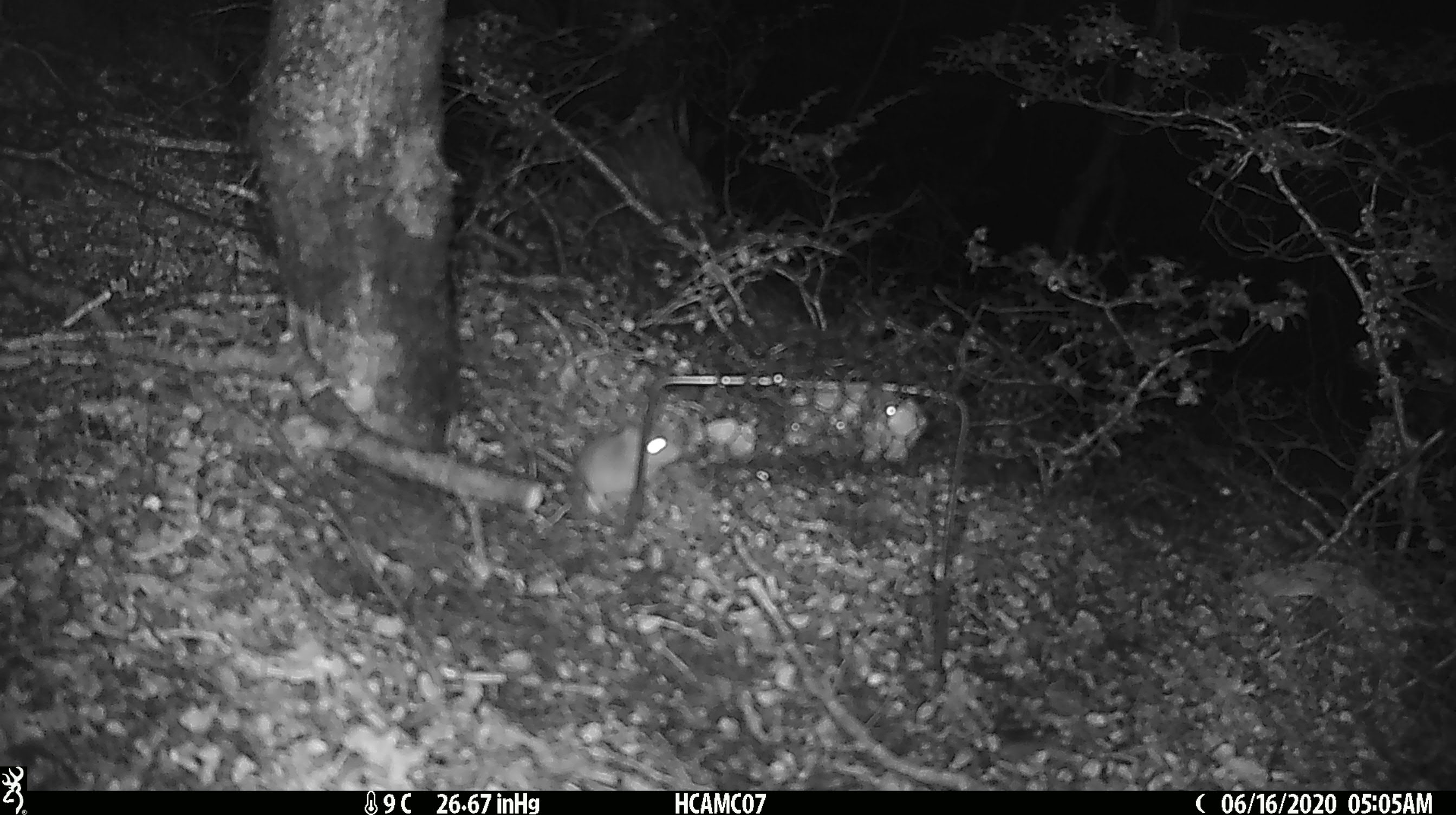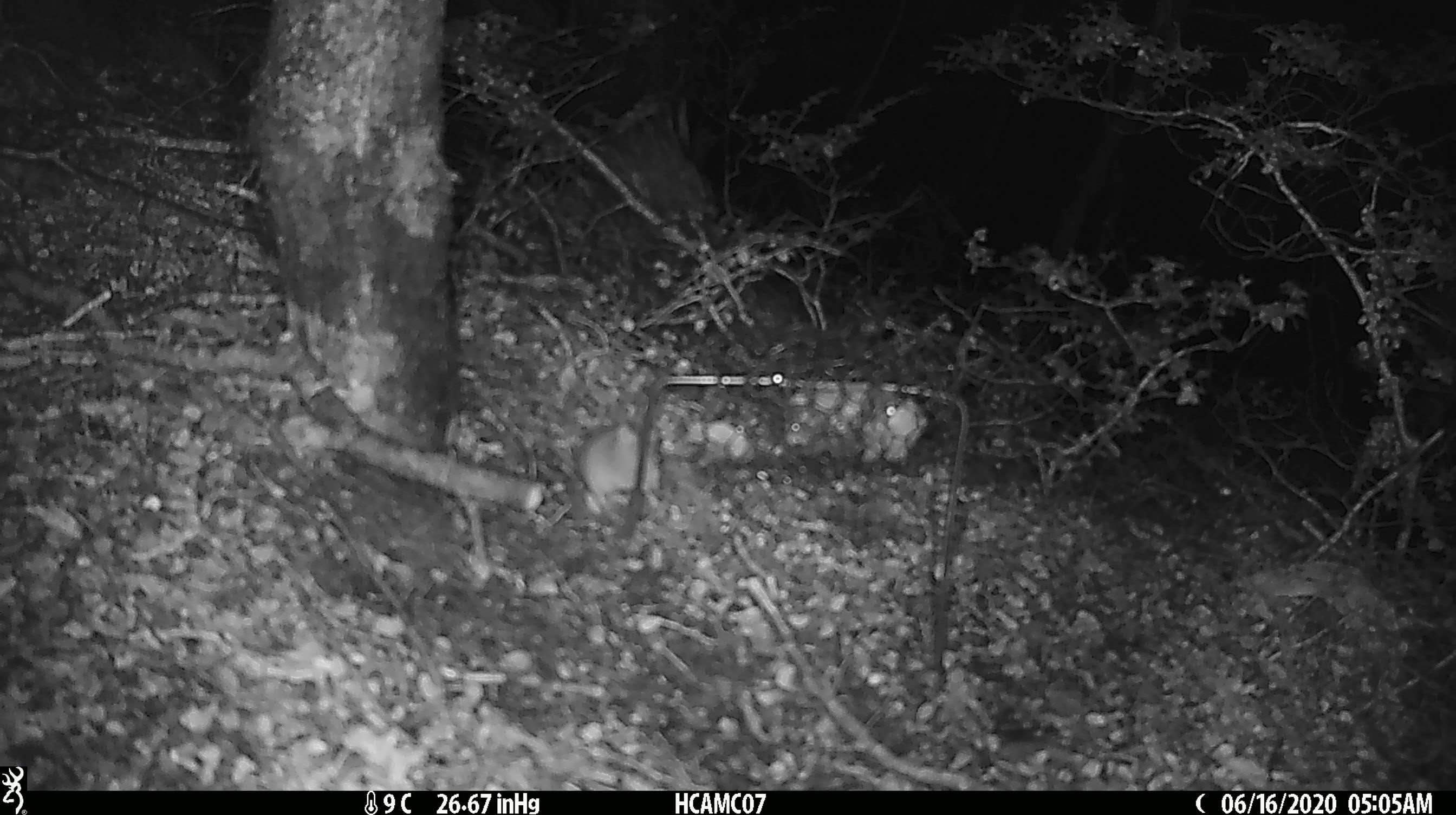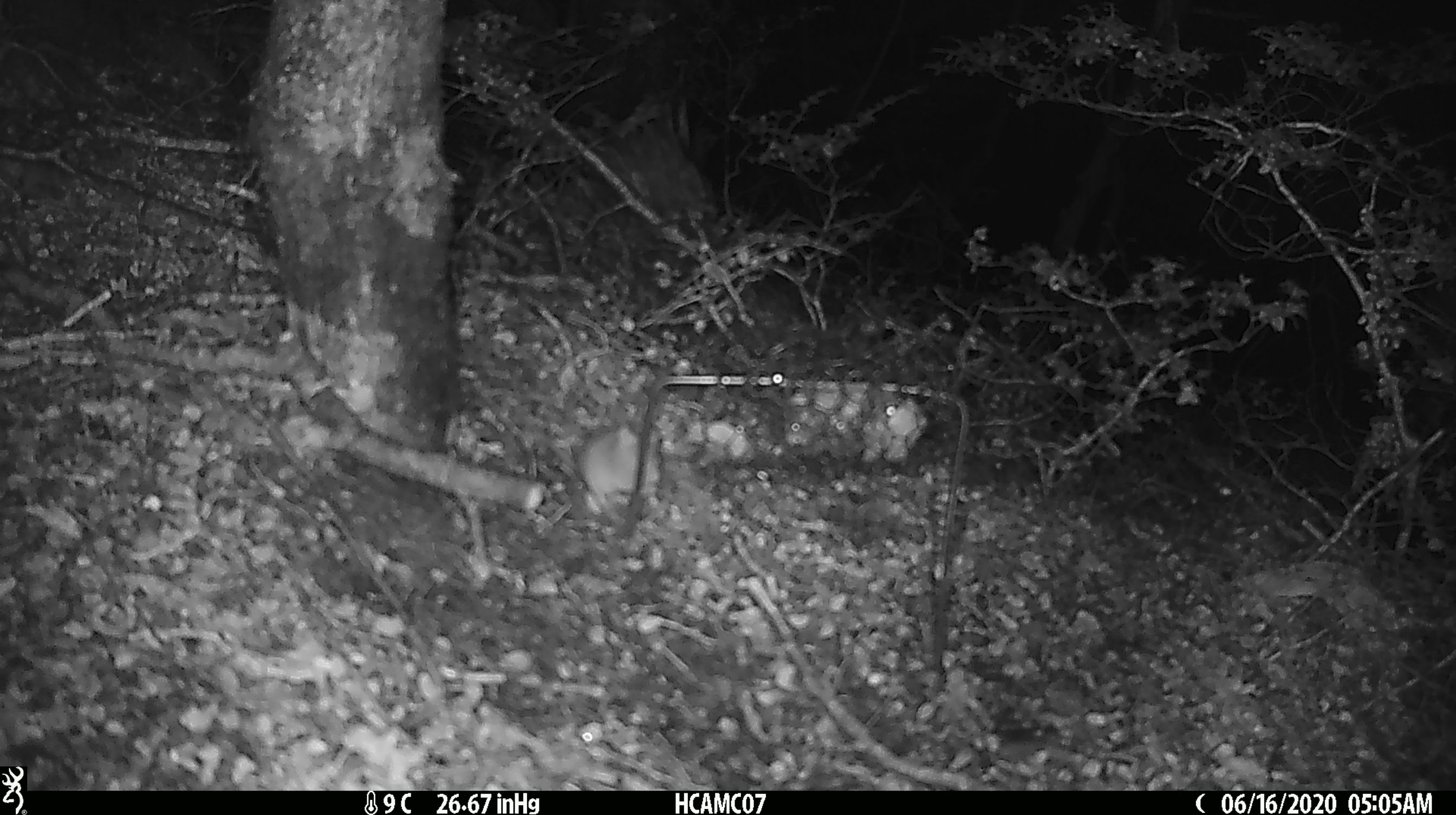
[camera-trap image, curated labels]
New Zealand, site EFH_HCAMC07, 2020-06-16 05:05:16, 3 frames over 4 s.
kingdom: Animalia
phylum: Chordata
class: Mammalia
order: Rodentia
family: Muridae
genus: Mus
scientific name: Mus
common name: mouse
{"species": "mouse (Mus)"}